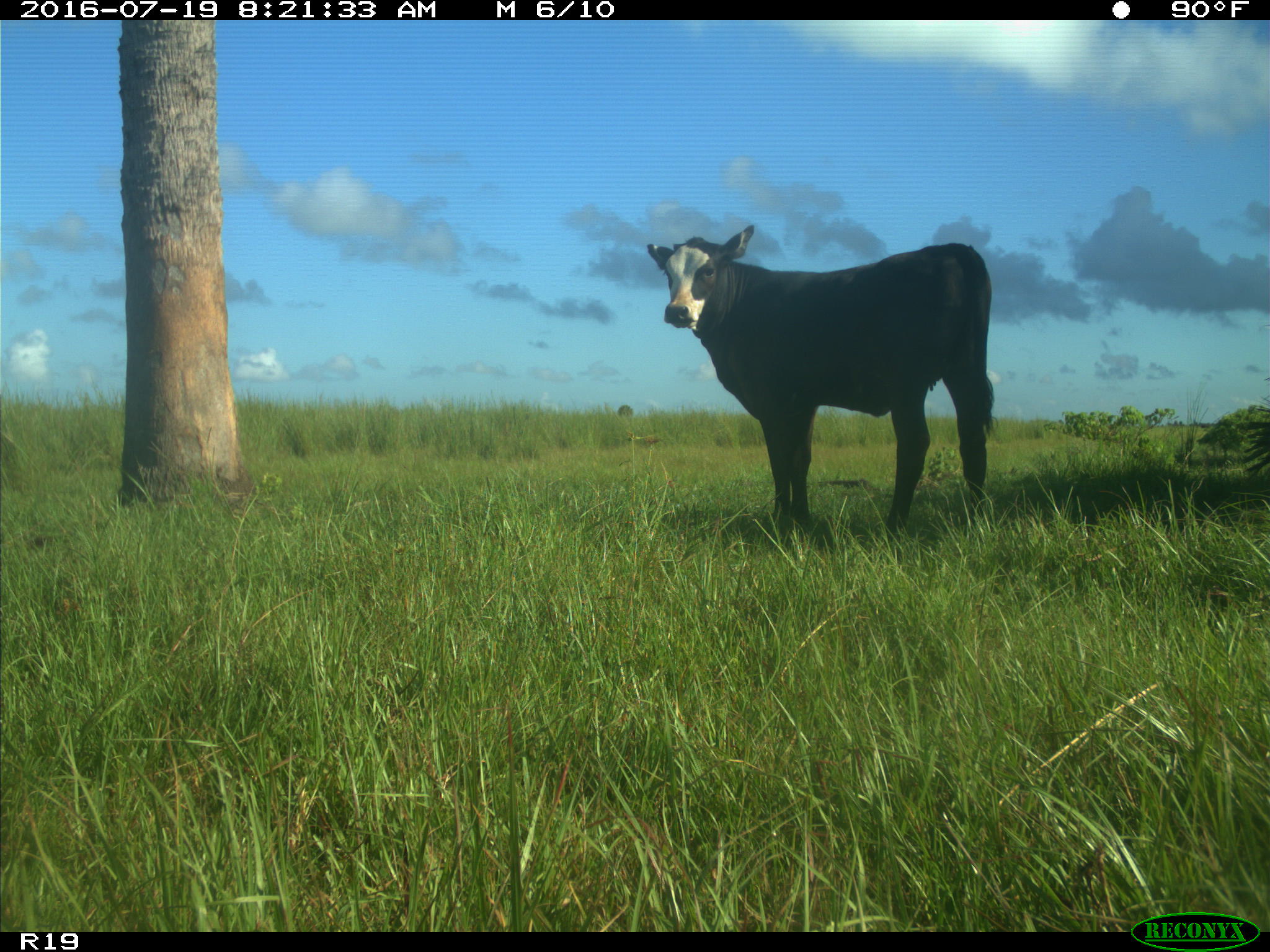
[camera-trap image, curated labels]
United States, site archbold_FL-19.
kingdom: Animalia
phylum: Chordata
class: Mammalia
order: Artiodactyla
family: Bovidae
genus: Bos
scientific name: Bos taurus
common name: domestic cow